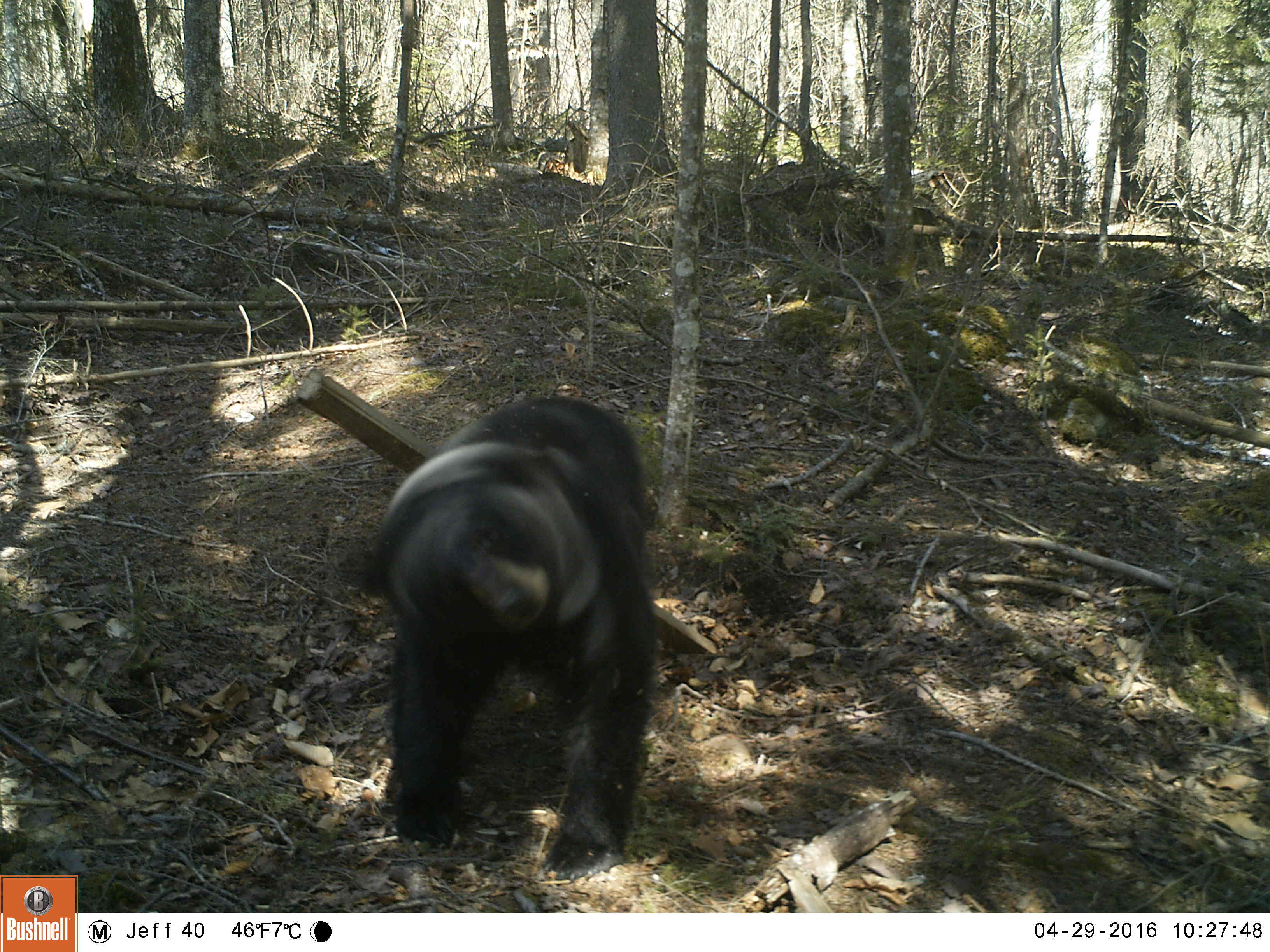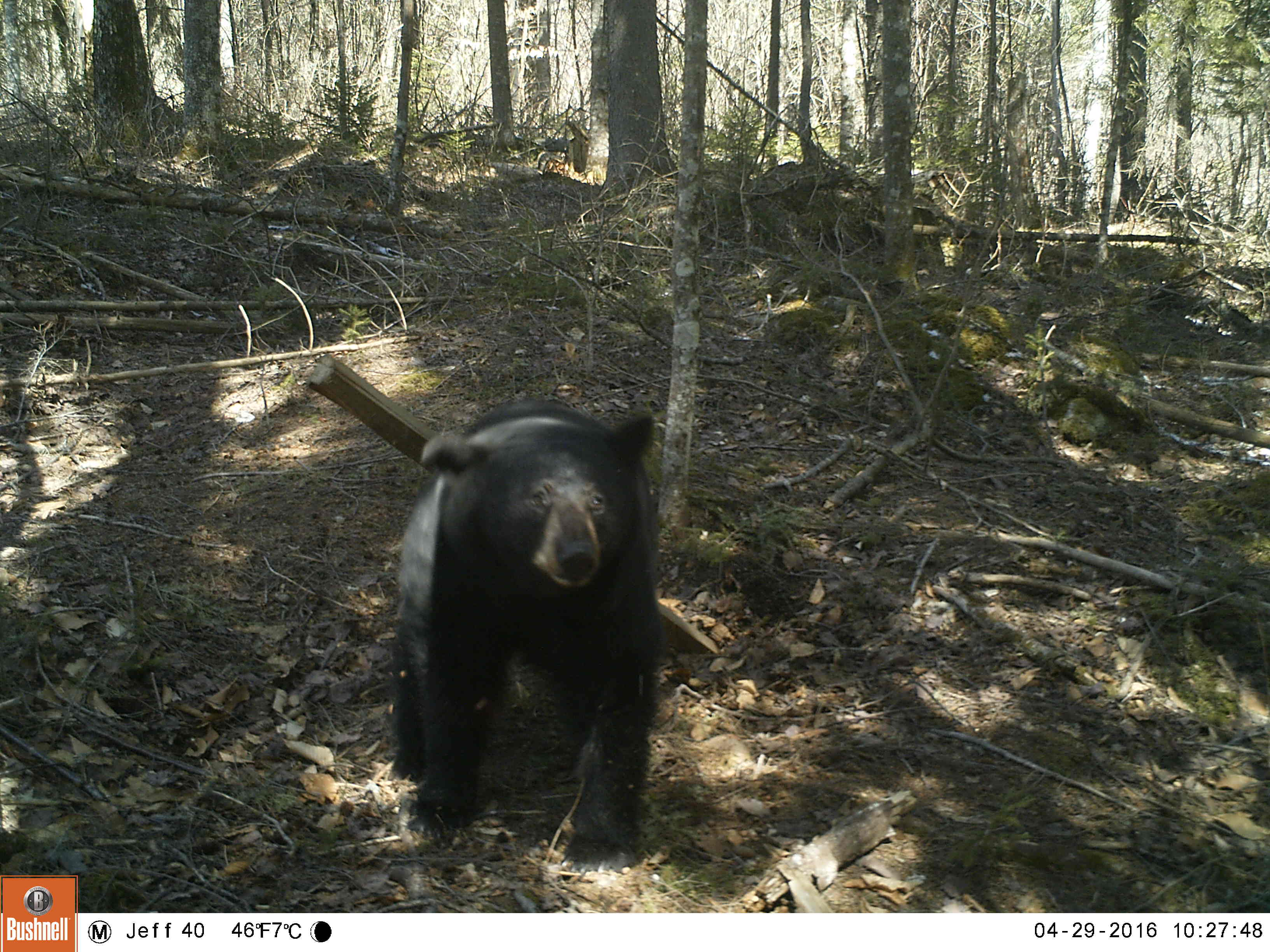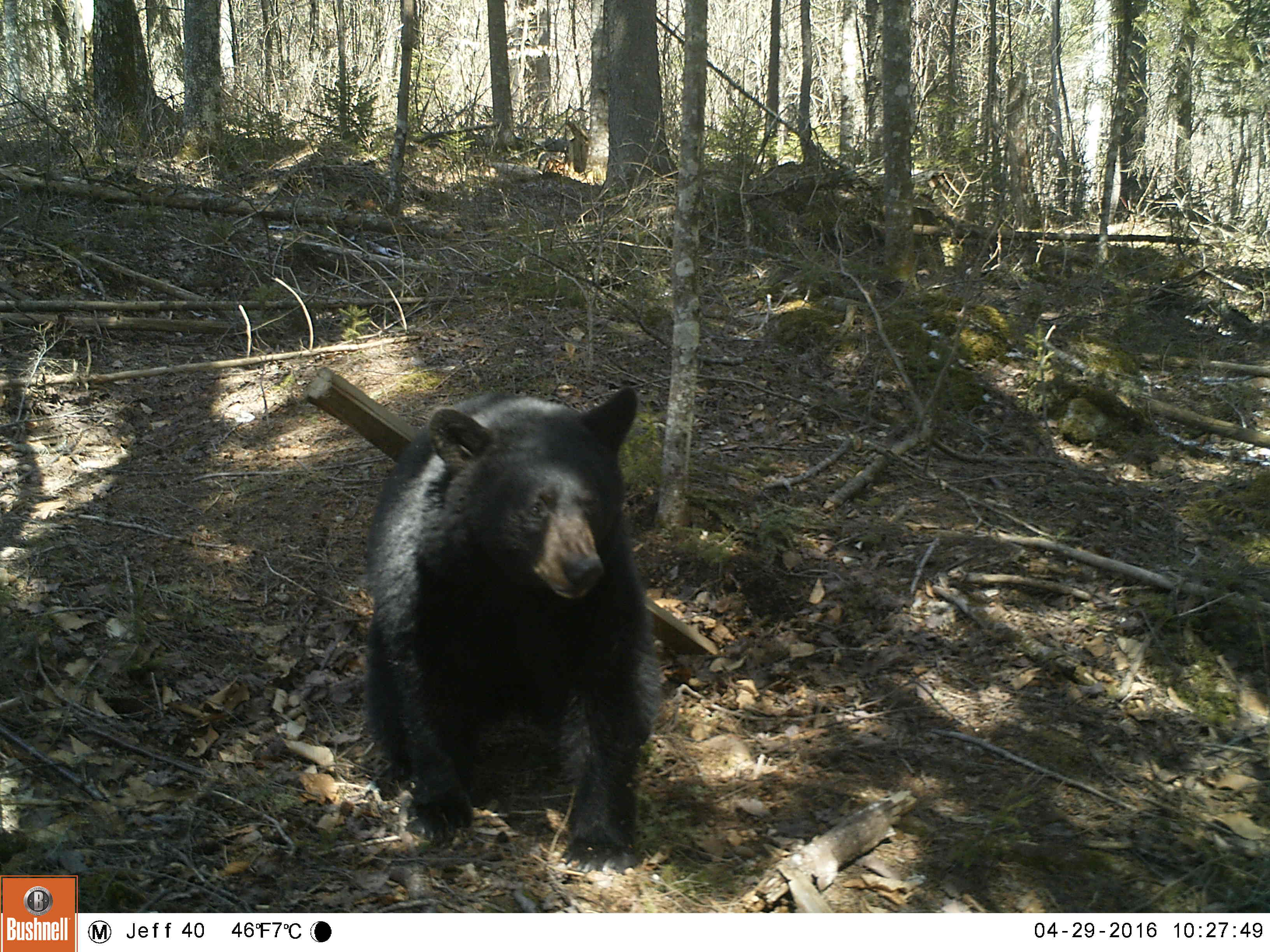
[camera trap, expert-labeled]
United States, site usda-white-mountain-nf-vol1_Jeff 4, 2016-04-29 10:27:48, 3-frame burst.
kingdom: Animalia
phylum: Chordata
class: Mammalia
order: Carnivora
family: Ursidae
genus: Ursus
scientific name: Ursus americanus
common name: black bear